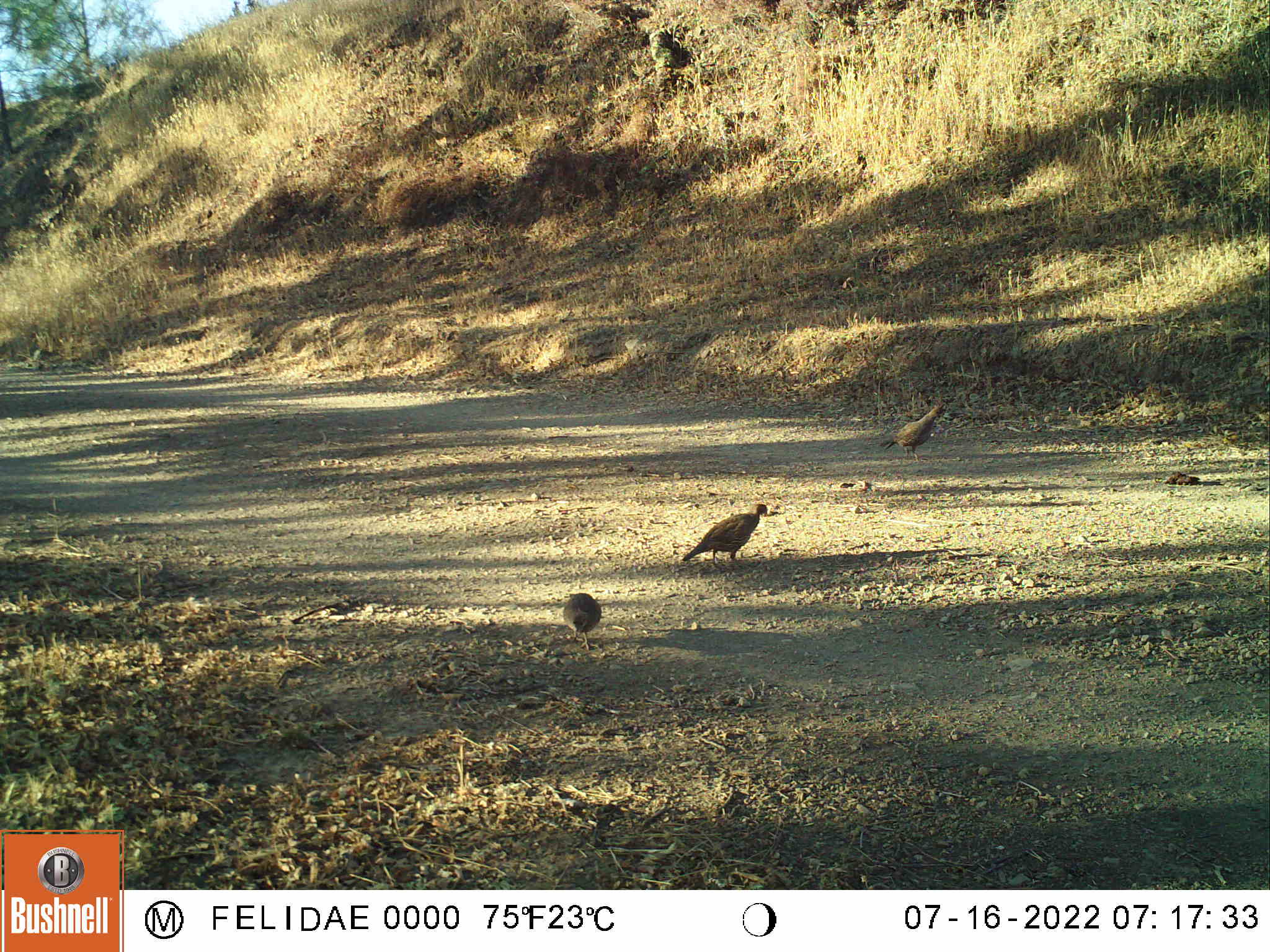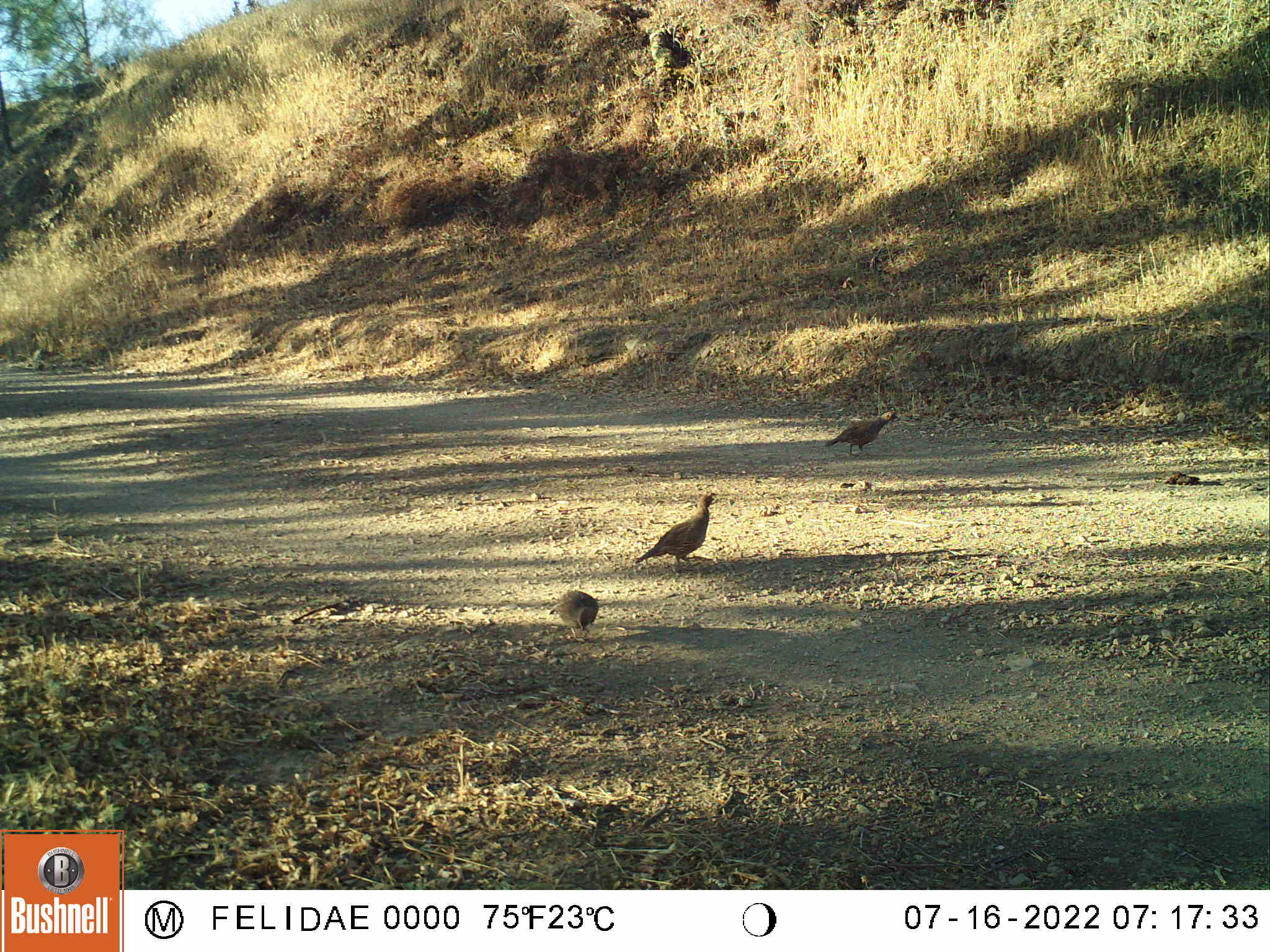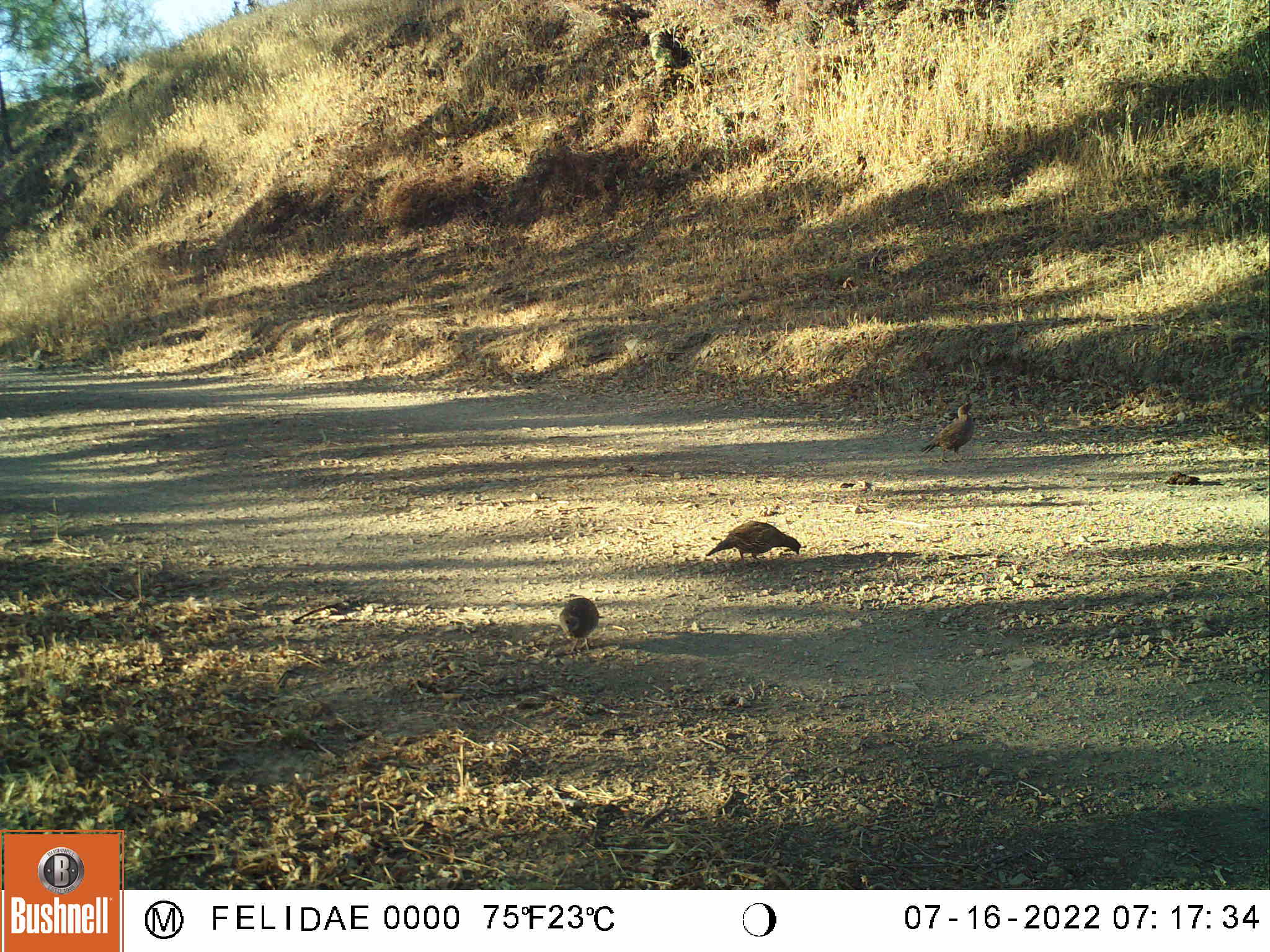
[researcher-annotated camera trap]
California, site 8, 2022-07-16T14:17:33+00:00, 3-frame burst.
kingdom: Animalia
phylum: Chordata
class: Aves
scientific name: Aves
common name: bird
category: unknown bird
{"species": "unknown bird (bird) (Aves)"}